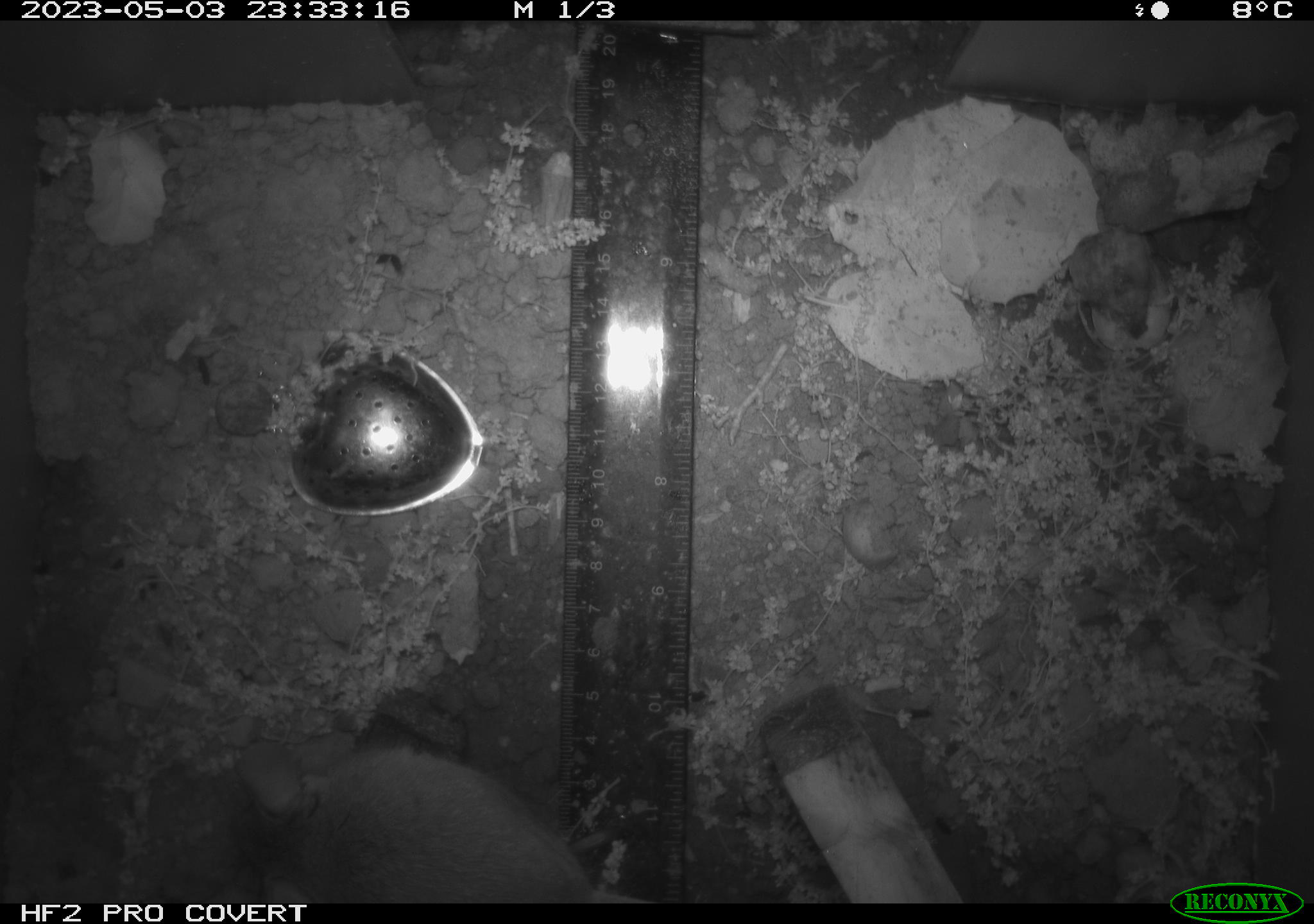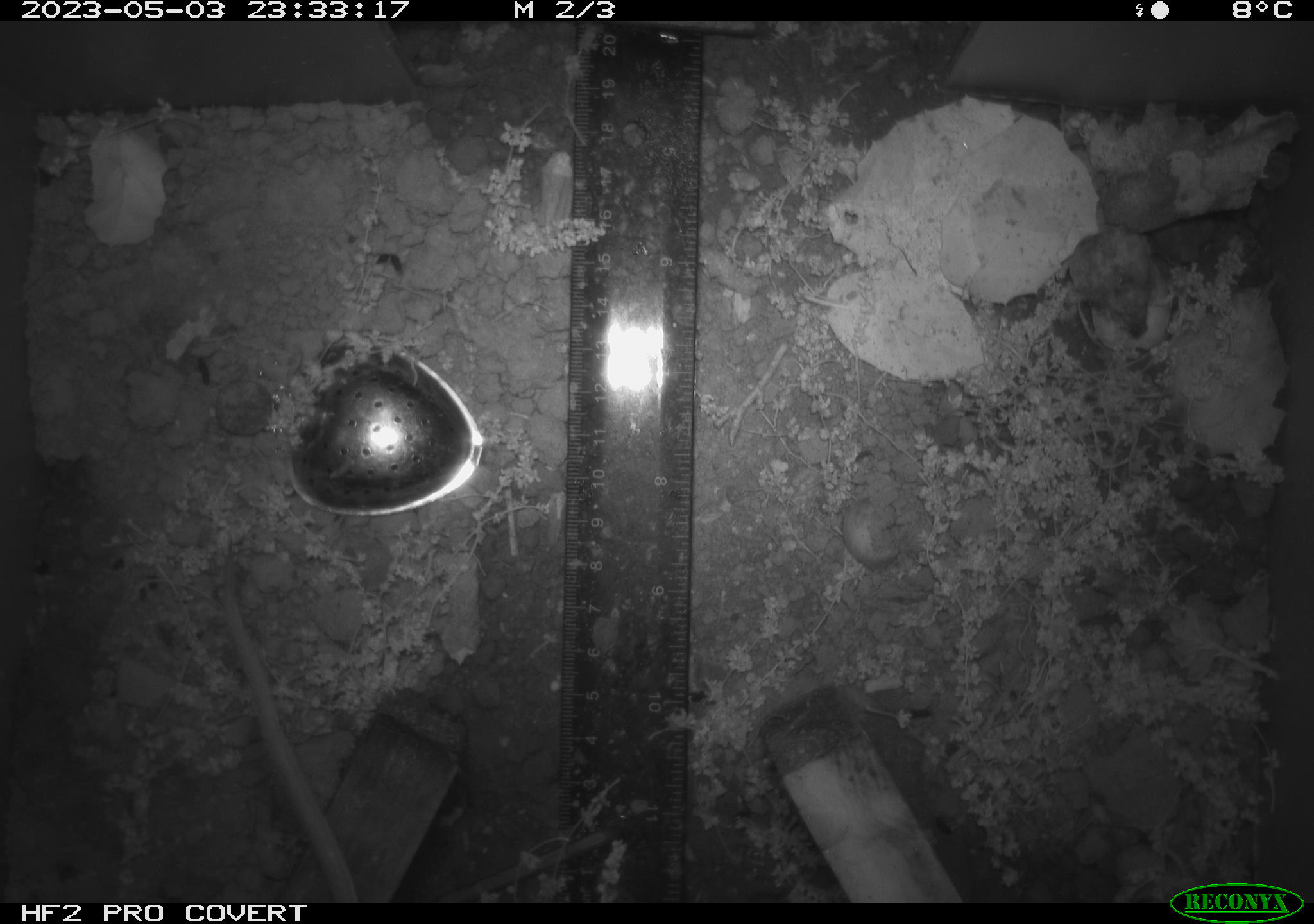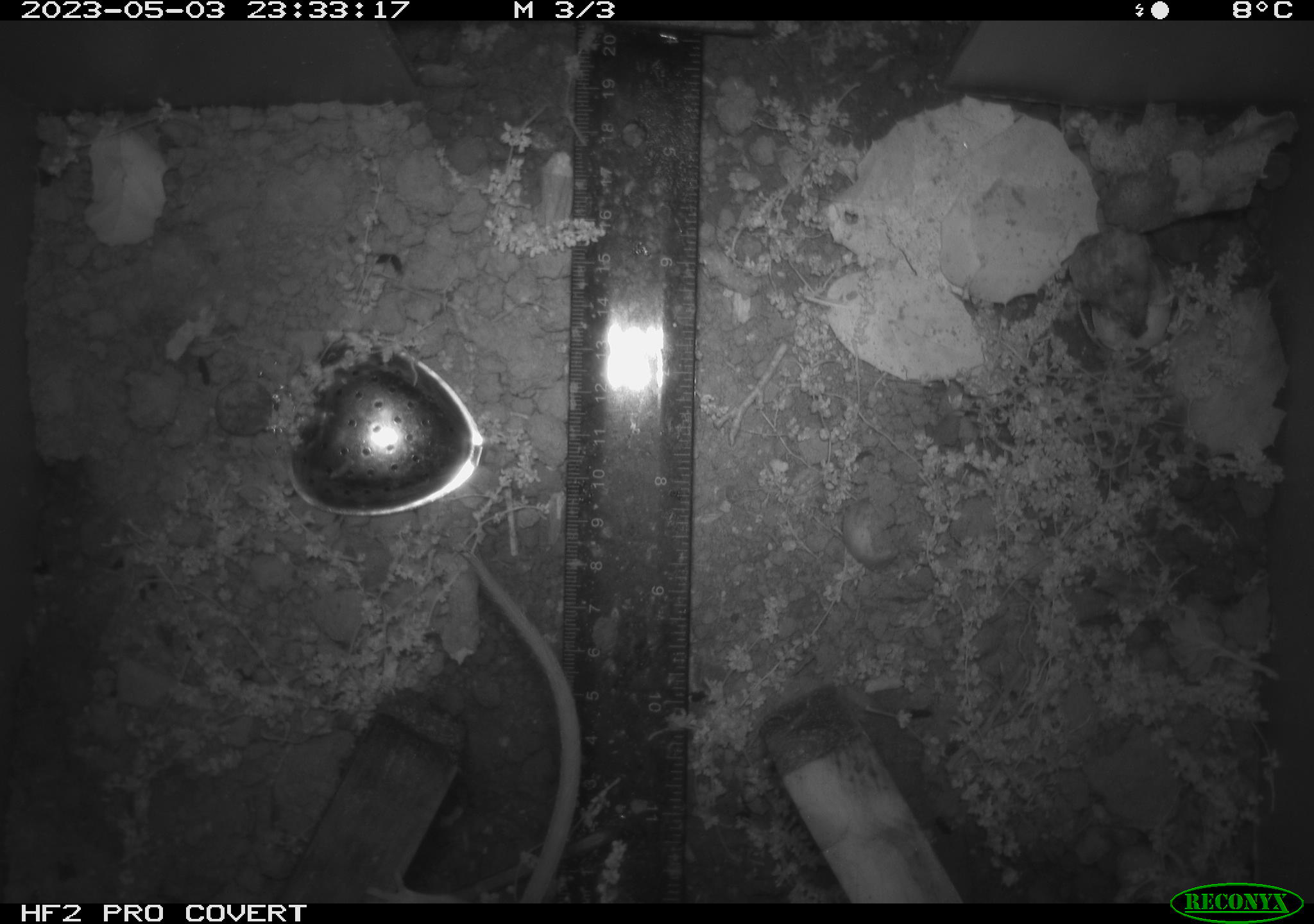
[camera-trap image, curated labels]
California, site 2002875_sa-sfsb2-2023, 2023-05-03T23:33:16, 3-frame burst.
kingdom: Animalia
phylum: Chordata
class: Mammalia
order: Rodentia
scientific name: Rodentia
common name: mouse species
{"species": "mouse species (Rodentia)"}